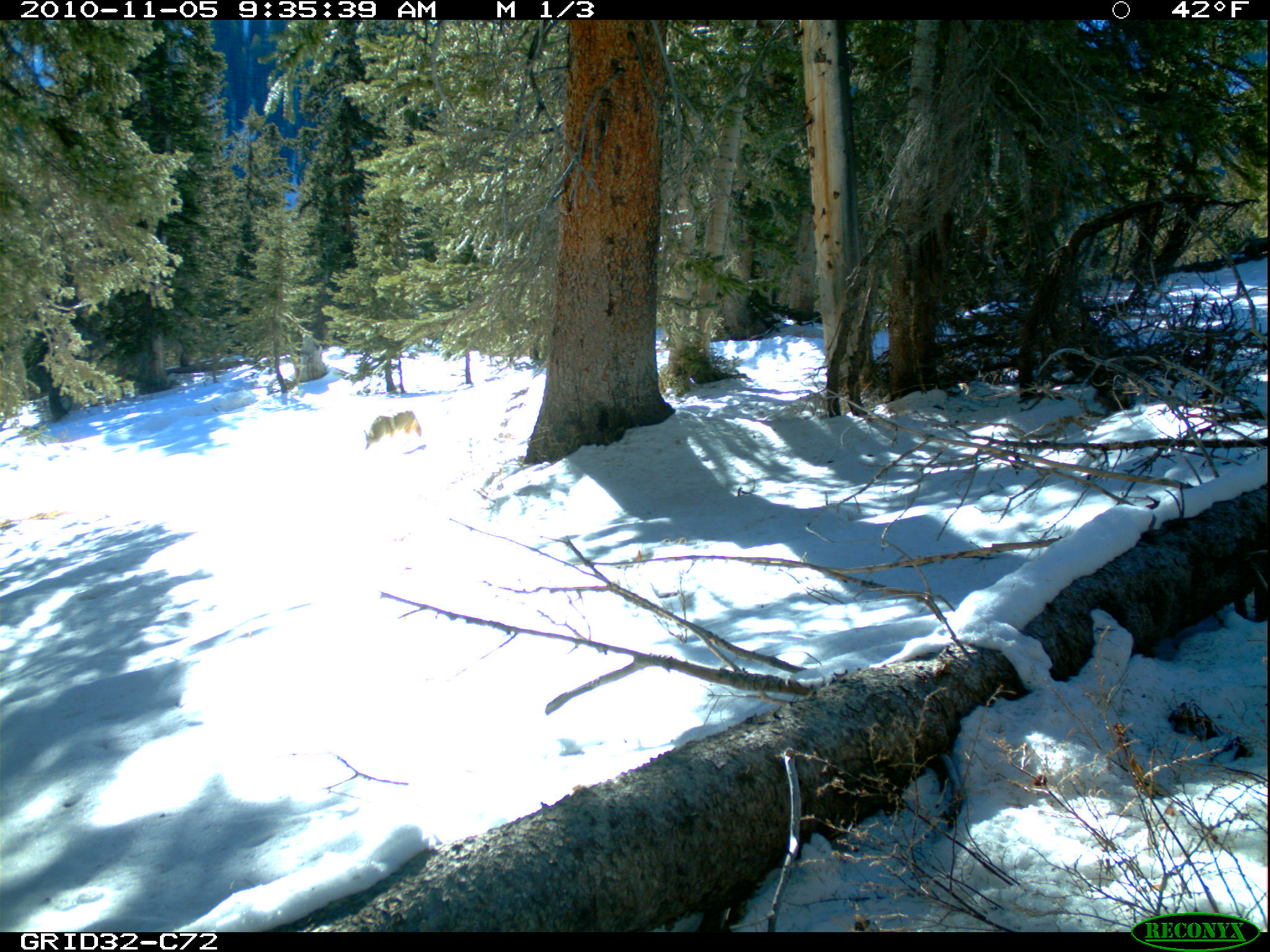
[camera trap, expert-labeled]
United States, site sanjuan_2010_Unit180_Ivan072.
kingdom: Animalia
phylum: Chordata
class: Mammalia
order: Carnivora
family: Canidae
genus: Canis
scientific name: Canis latrans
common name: coyote